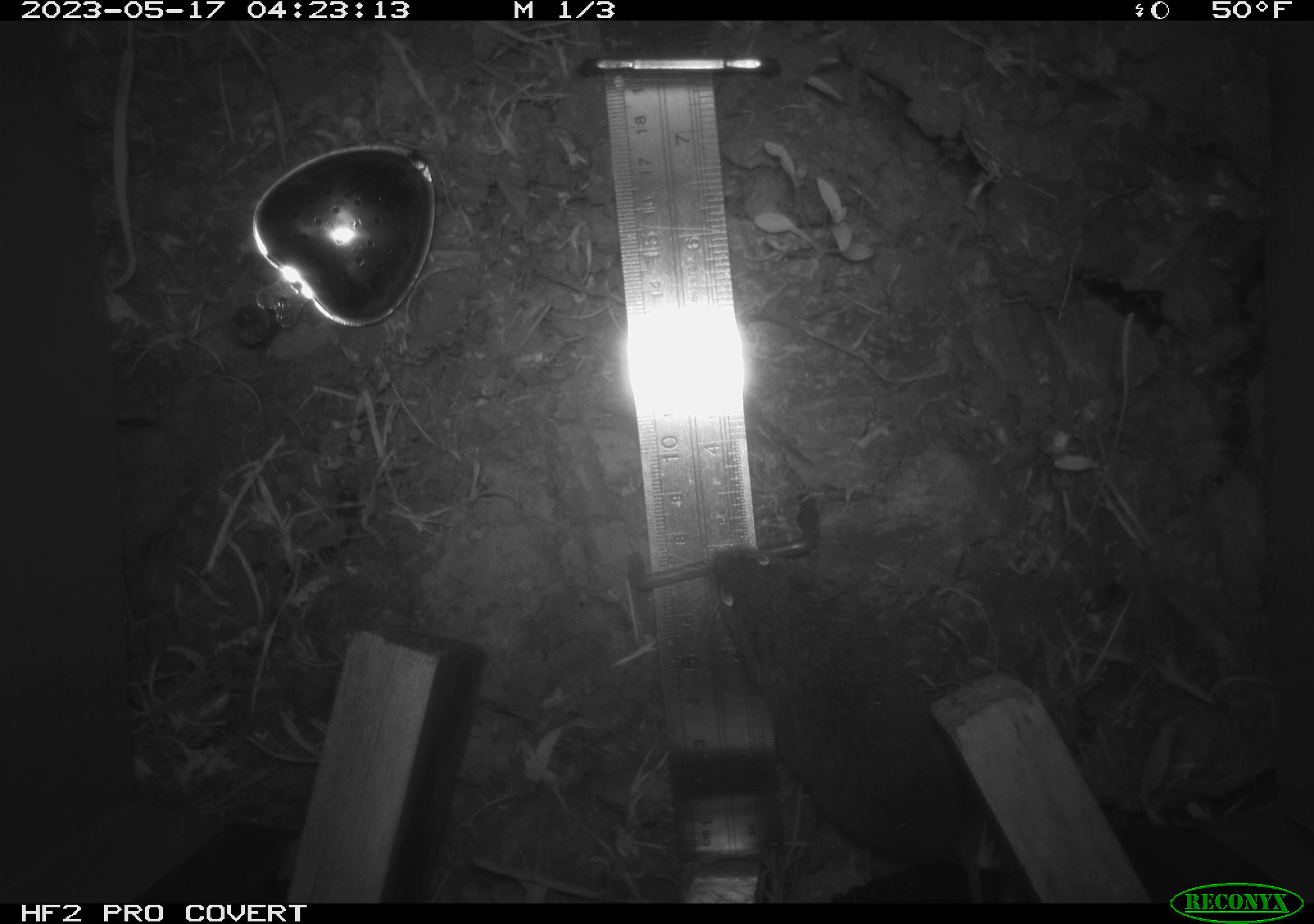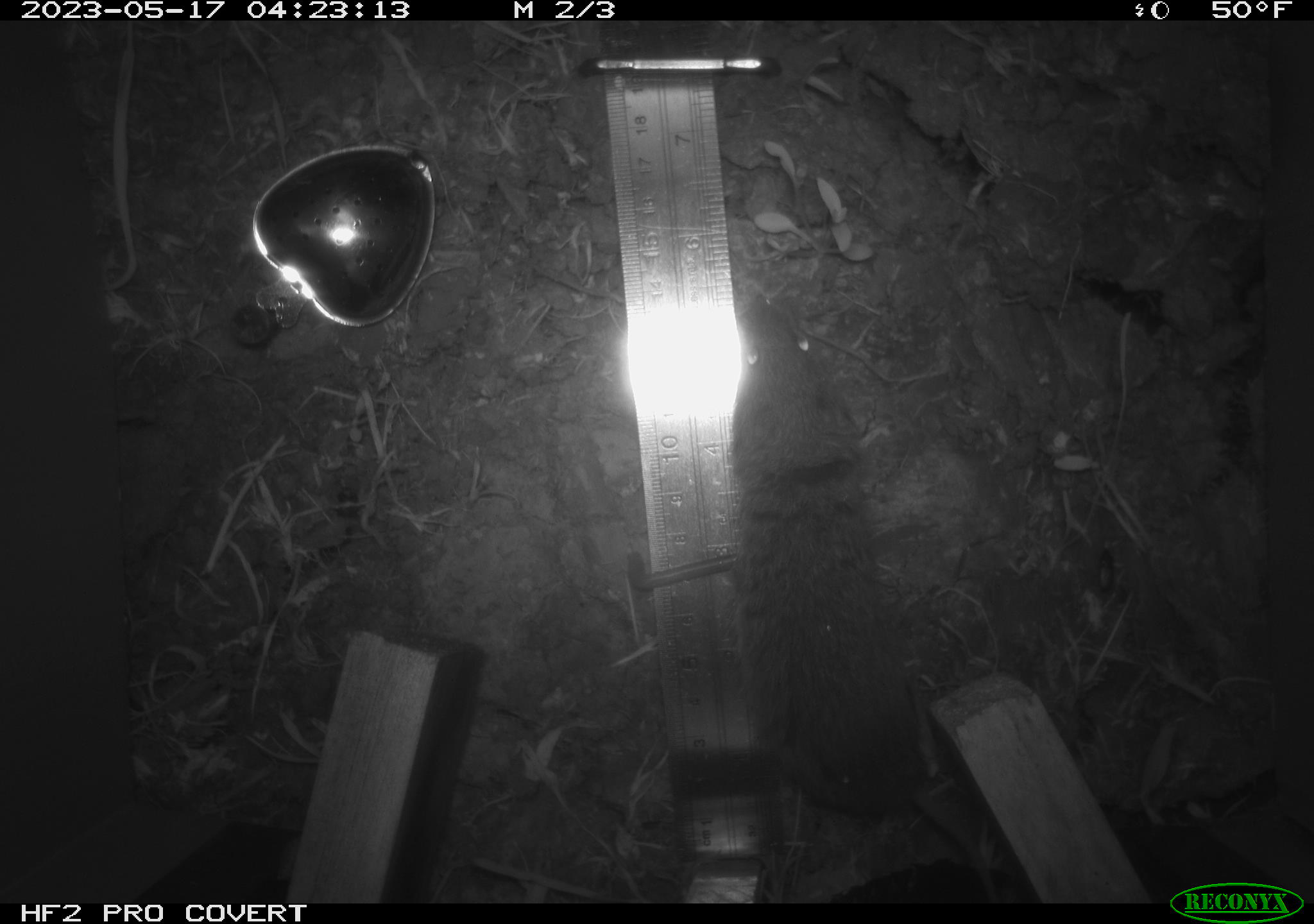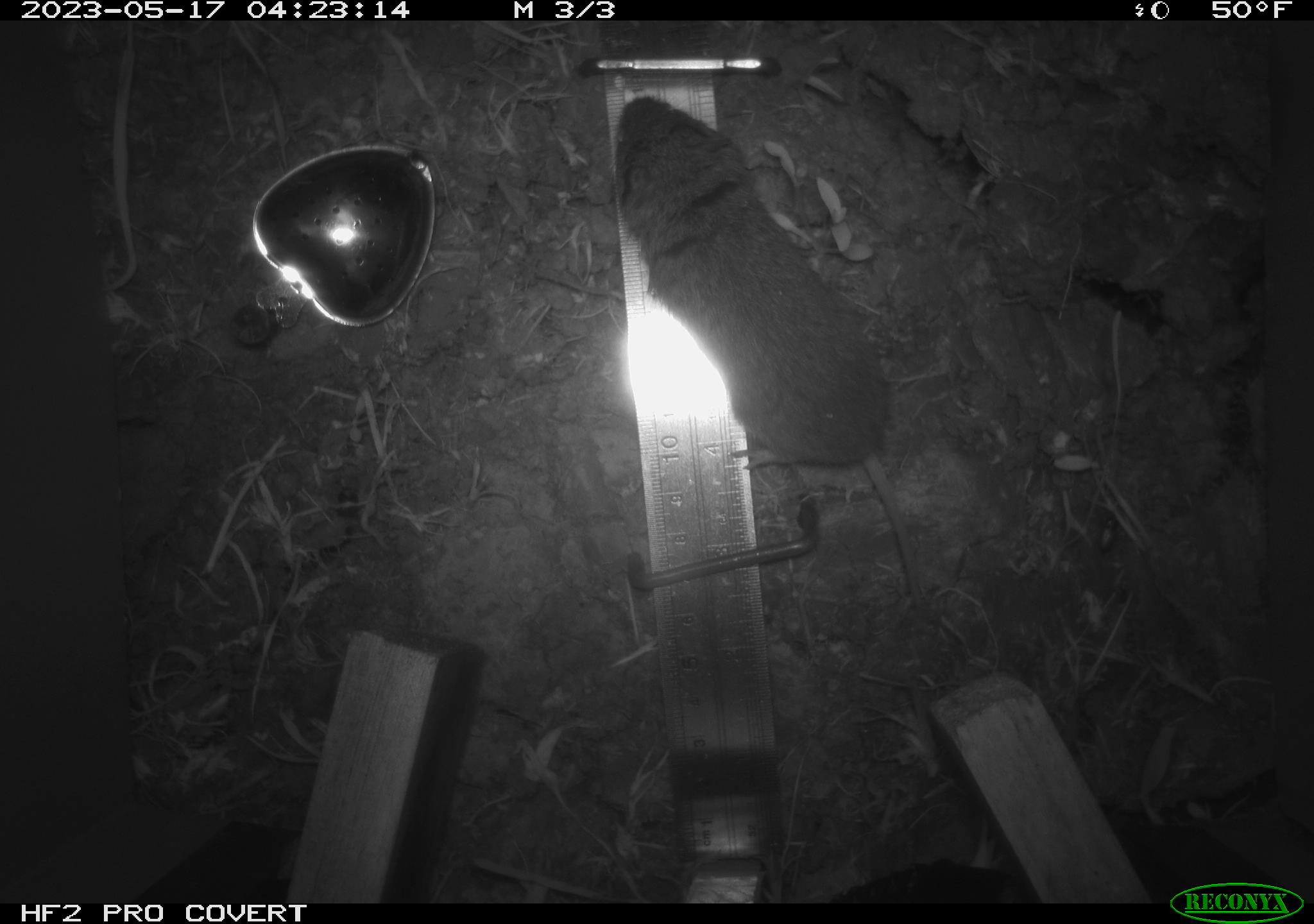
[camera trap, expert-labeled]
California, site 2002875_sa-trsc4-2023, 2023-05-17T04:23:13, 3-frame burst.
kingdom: Animalia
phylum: Chordata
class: Mammalia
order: Rodentia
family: Cricetidae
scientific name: Arvicolinae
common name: voles, lemmings, and muskrats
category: arvicolinae subfamily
Arvicolinae subfamily (voles, lemmings, and muskrats) (Arvicolinae).